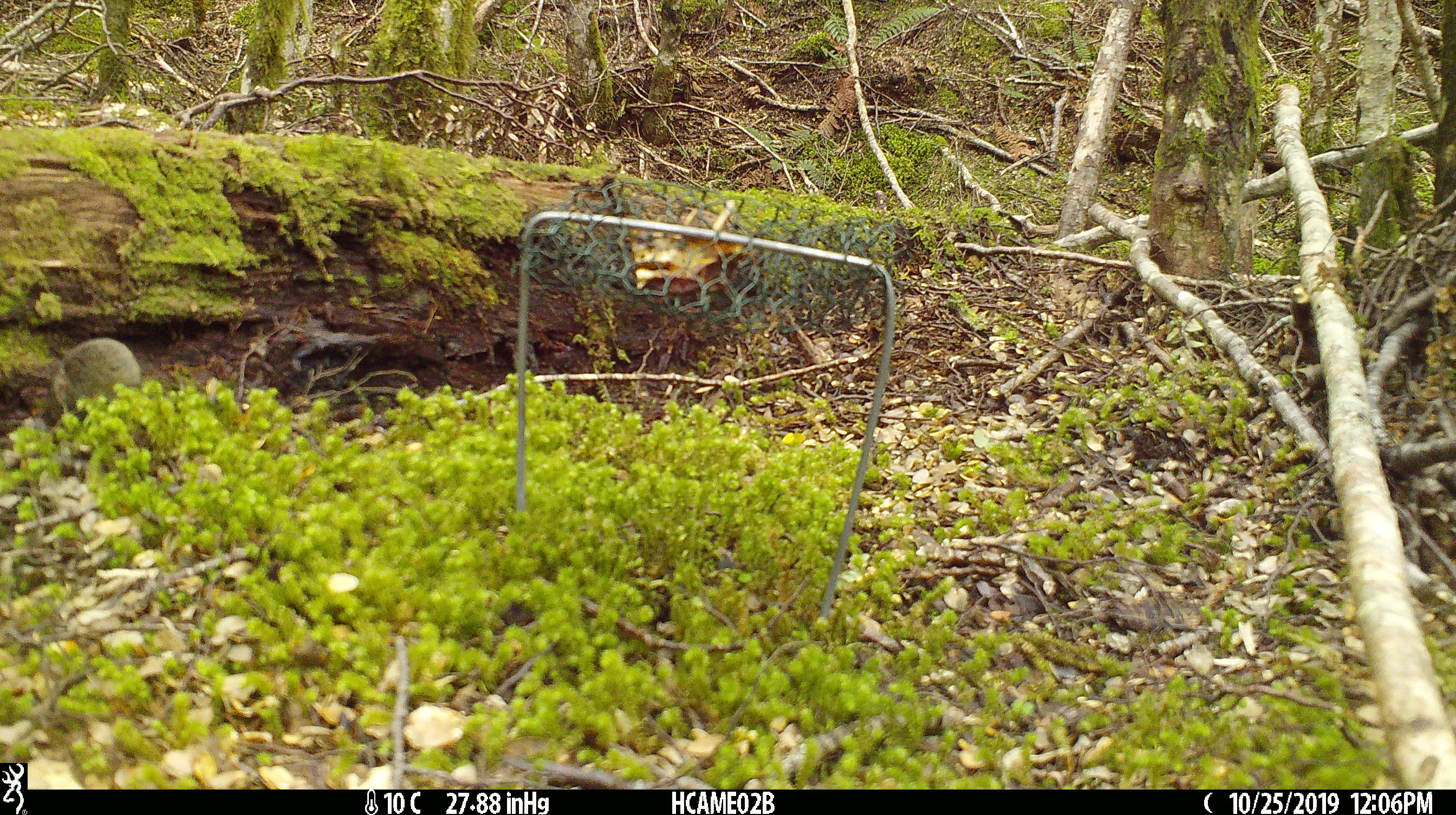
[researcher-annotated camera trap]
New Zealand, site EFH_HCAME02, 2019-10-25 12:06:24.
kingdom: Animalia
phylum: Chordata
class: Mammalia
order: Rodentia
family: Muridae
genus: Mus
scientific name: Mus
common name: mouse